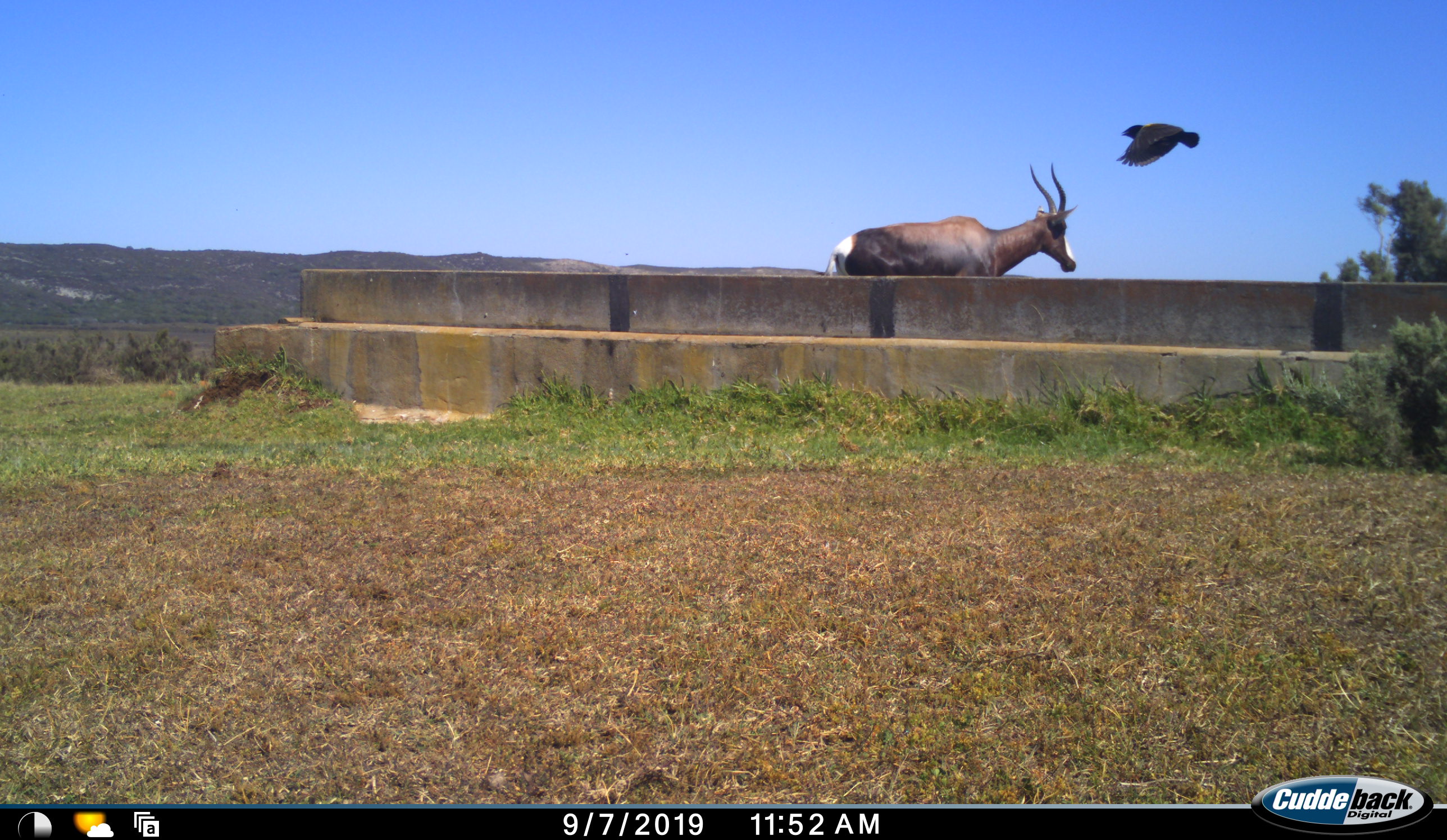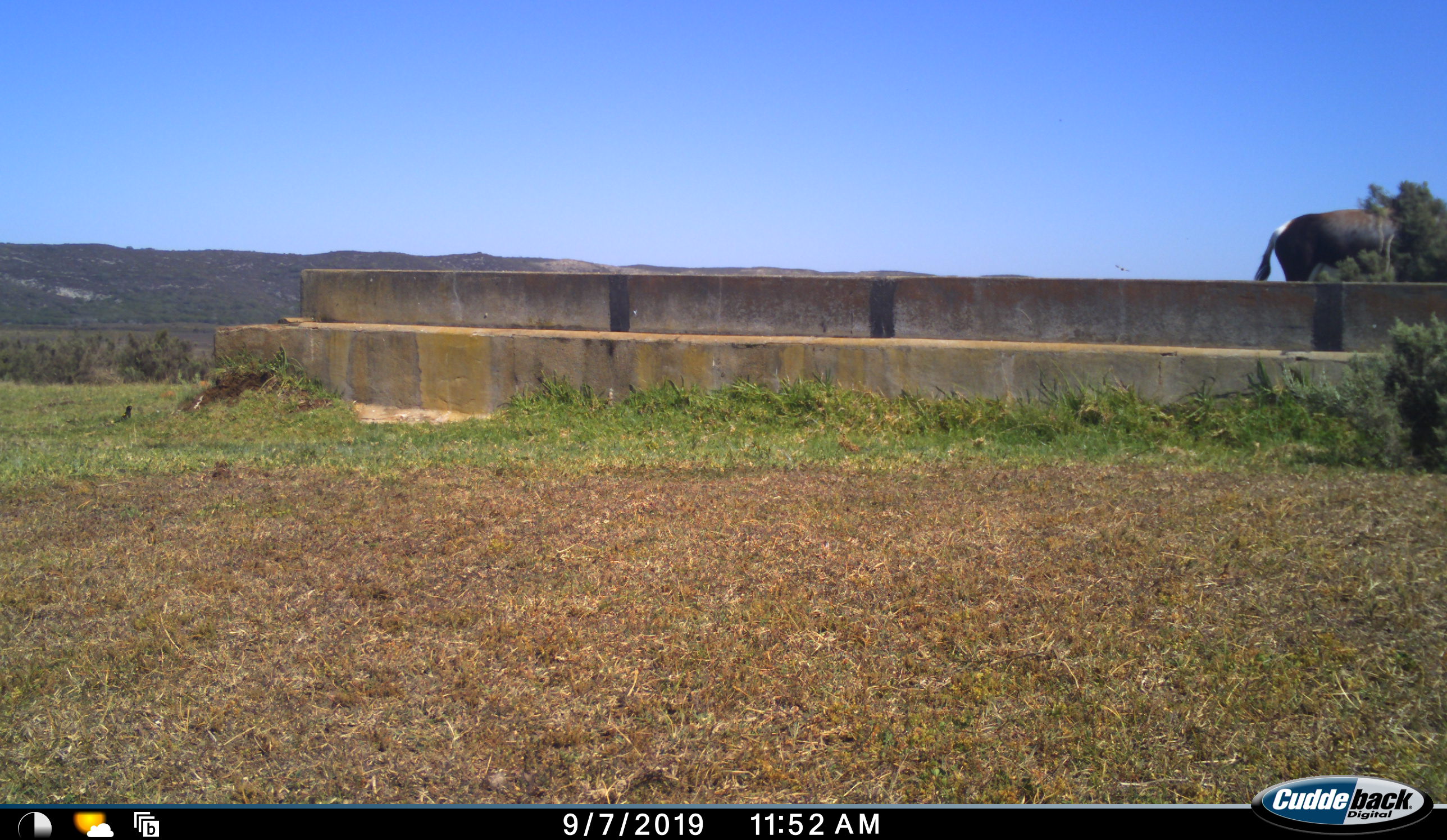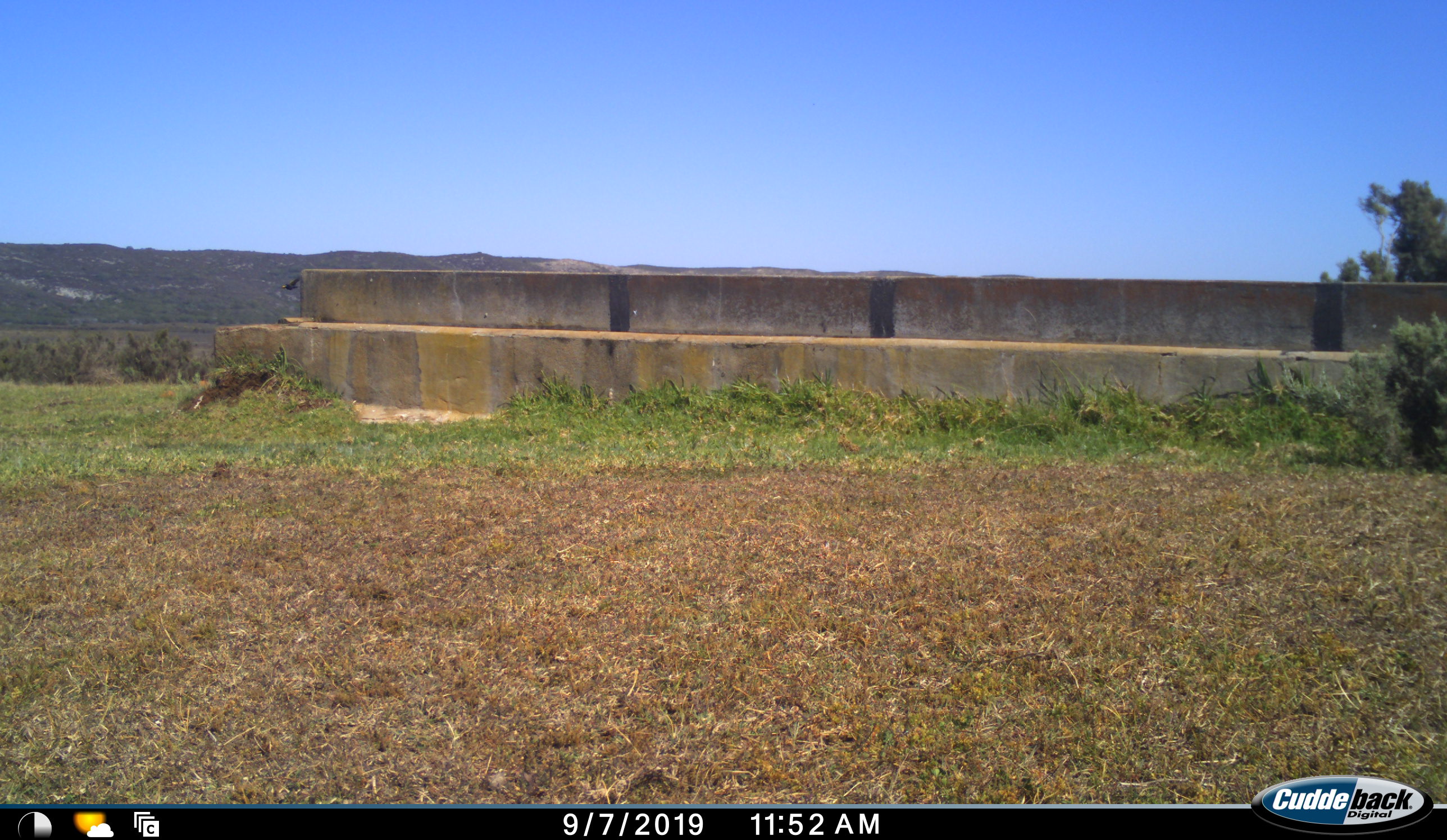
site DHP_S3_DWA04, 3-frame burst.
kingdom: Animalia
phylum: Chordata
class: Aves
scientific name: Aves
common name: bird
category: birdother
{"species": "birdother (bird) (Aves)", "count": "1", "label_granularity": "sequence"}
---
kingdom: Animalia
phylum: Chordata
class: Mammalia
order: Artiodactyla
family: Bovidae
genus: Damaliscus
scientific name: Damaliscus pygargus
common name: bontebok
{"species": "bontebok (Damaliscus pygargus)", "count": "1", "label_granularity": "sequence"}